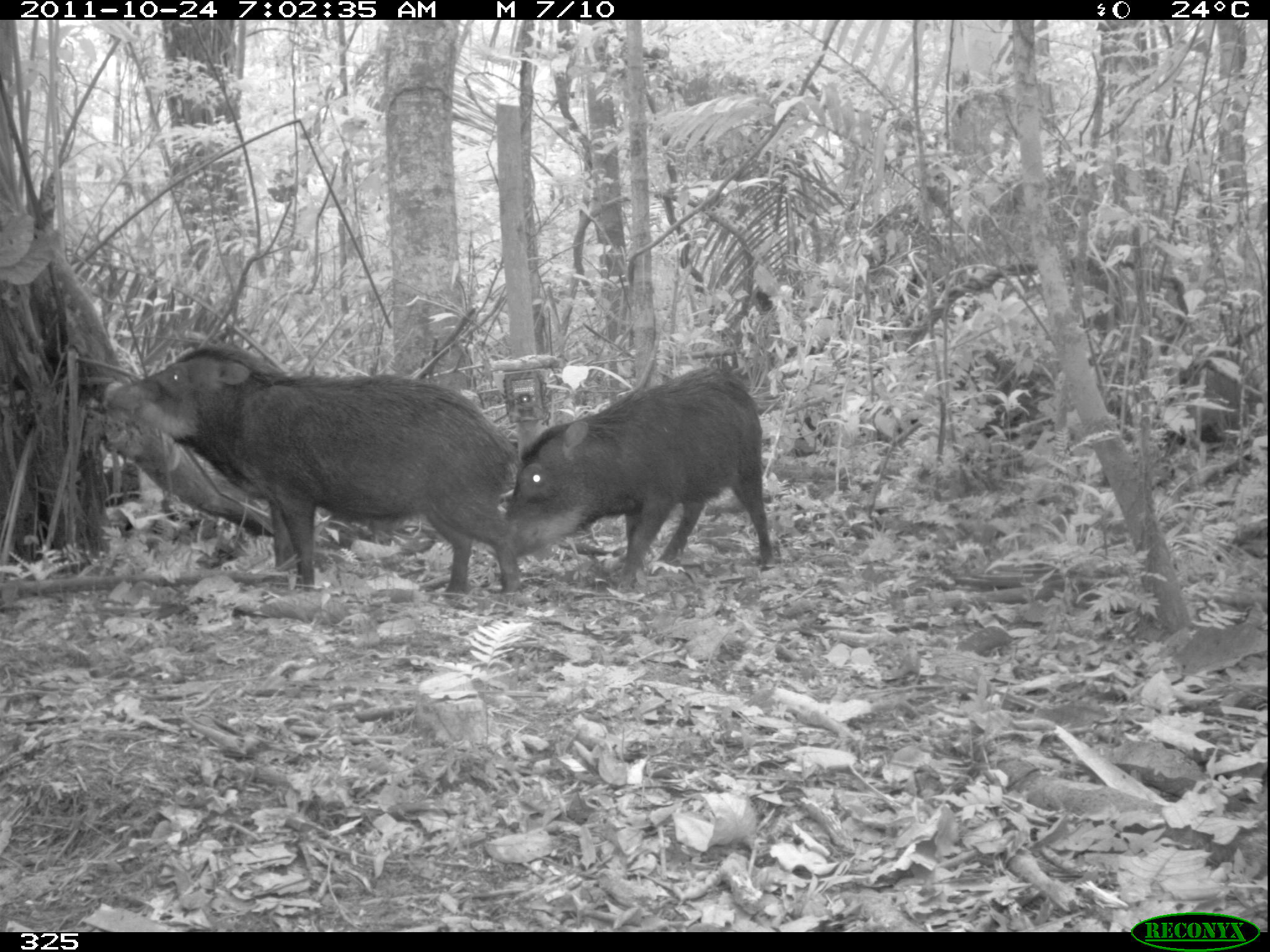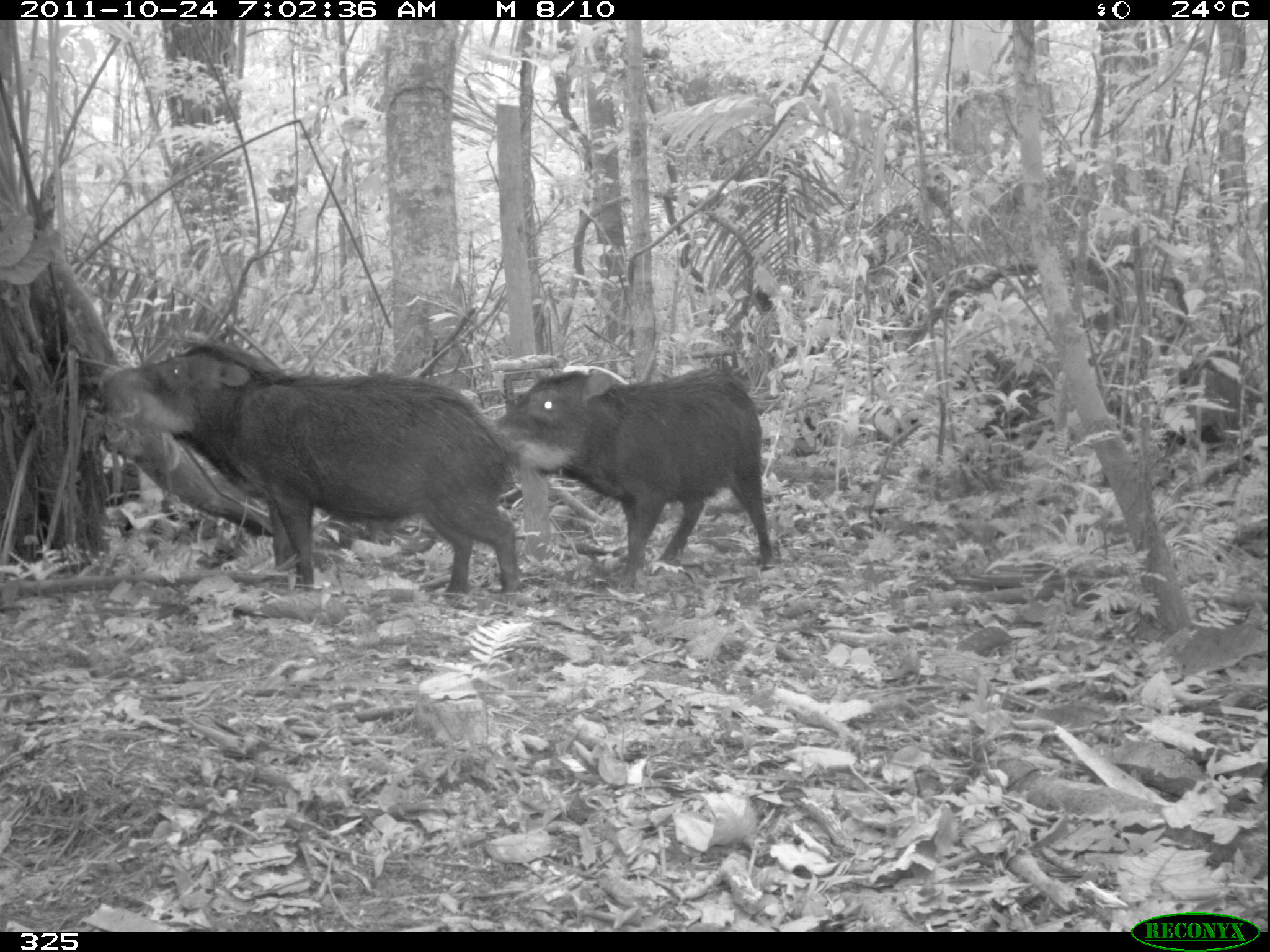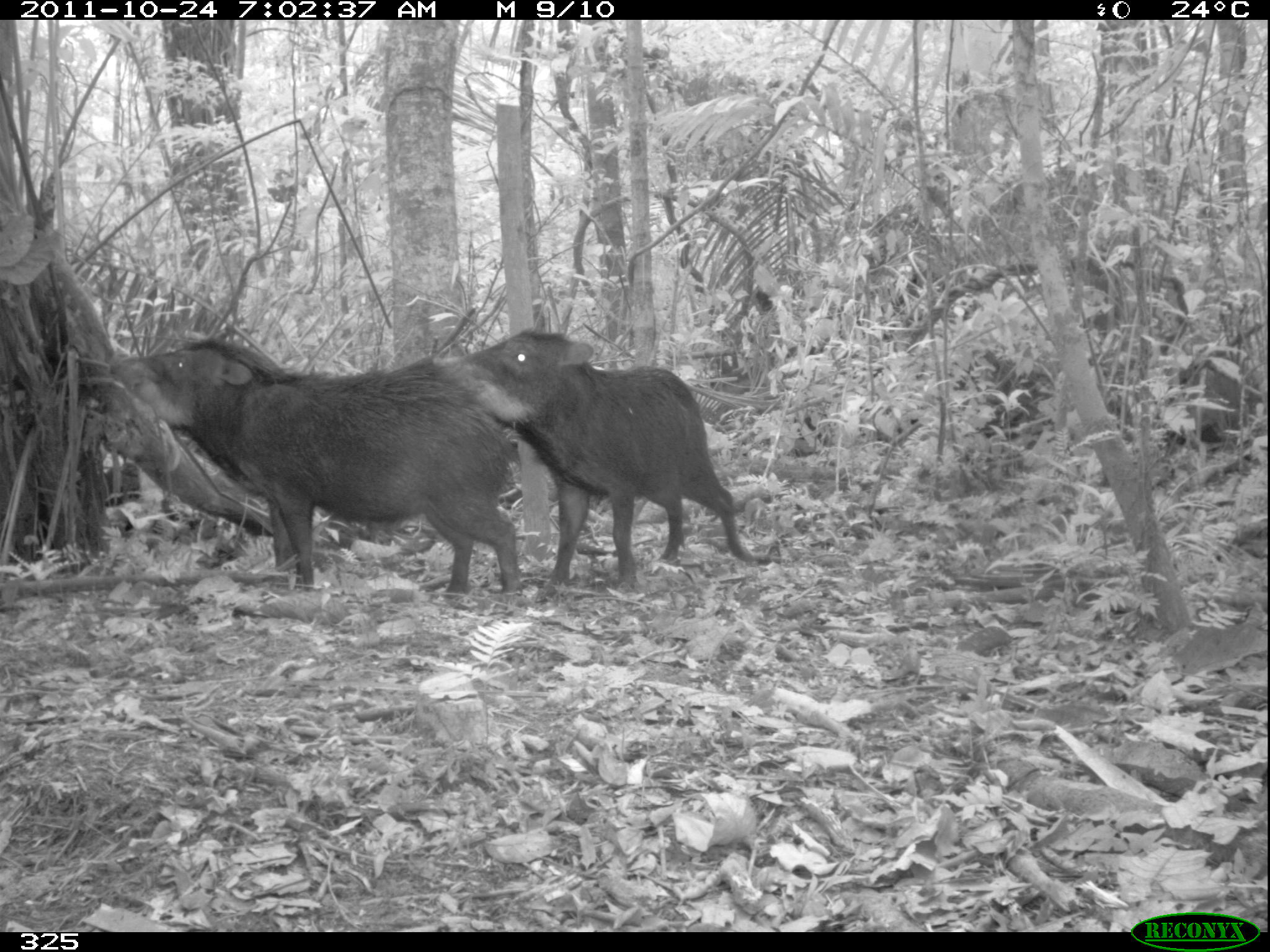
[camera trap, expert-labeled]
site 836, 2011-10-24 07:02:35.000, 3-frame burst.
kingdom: Animalia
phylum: Chordata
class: Mammalia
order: Artiodactyla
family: Tayassuidae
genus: Tayassu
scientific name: Tayassu pecari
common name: white-lipped peccary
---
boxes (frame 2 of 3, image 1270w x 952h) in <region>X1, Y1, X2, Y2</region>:
tayassu pecari: <region>102, 341, 522, 598</region>; <region>486, 366, 775, 583</region>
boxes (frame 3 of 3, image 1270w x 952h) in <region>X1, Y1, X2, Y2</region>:
tayassu pecari: <region>126, 336, 530, 595</region>; <region>436, 328, 787, 601</region>